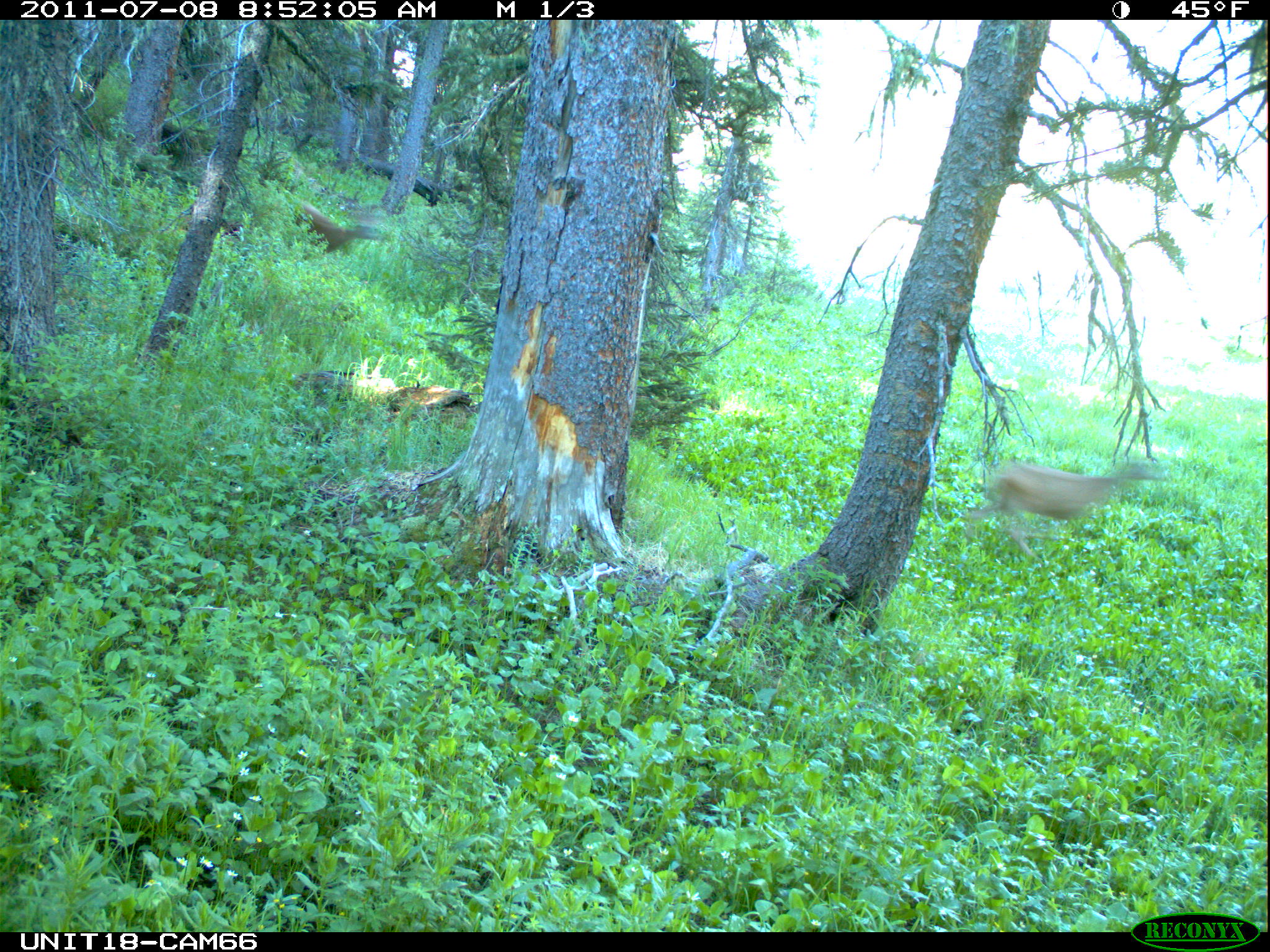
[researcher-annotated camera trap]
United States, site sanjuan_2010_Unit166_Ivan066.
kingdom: Animalia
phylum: Chordata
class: Mammalia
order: Artiodactyla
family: Cervidae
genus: Odocoileus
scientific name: Odocoileus hemionus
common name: mule deer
Odocoileus hemionus (mule deer).